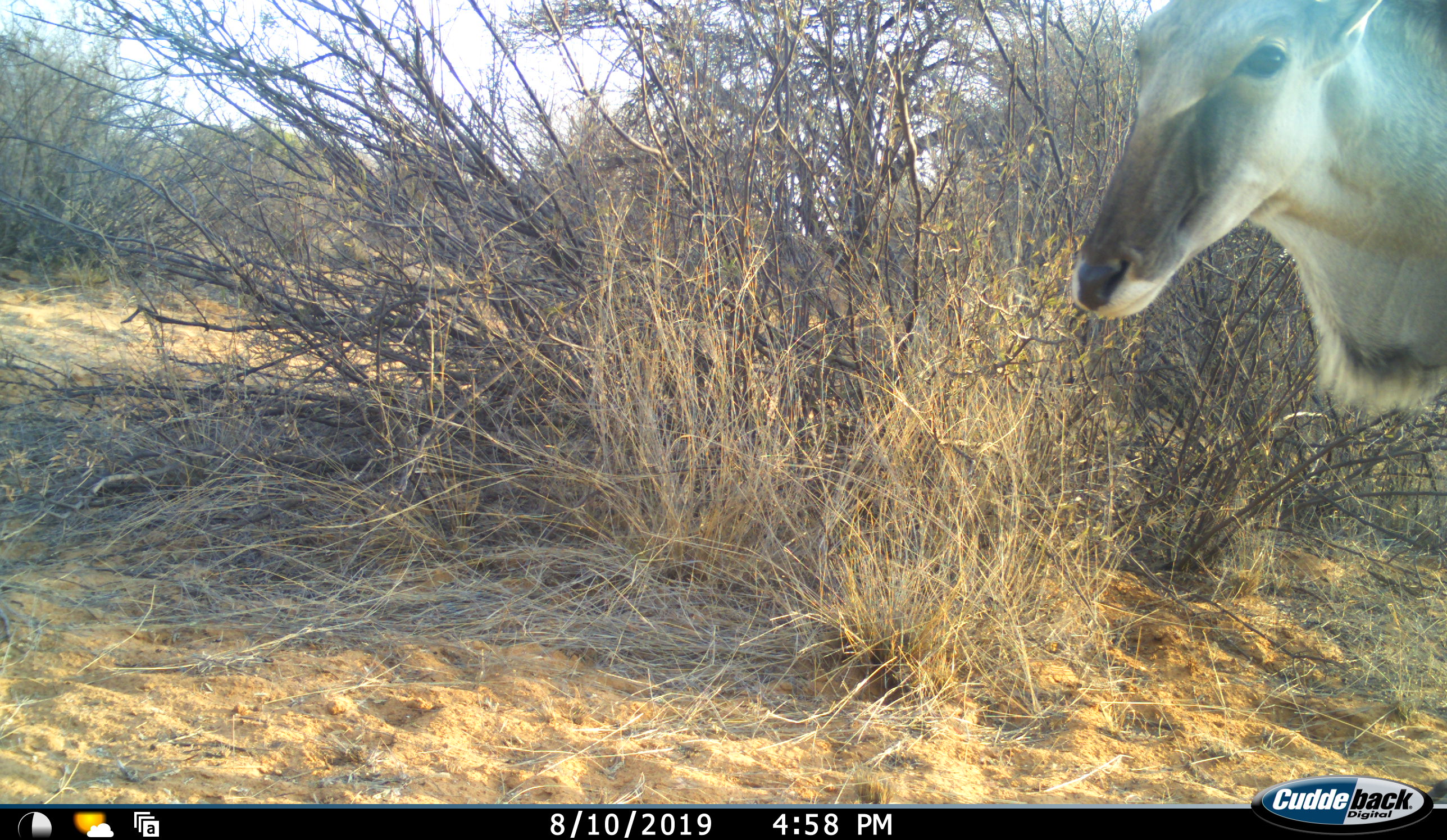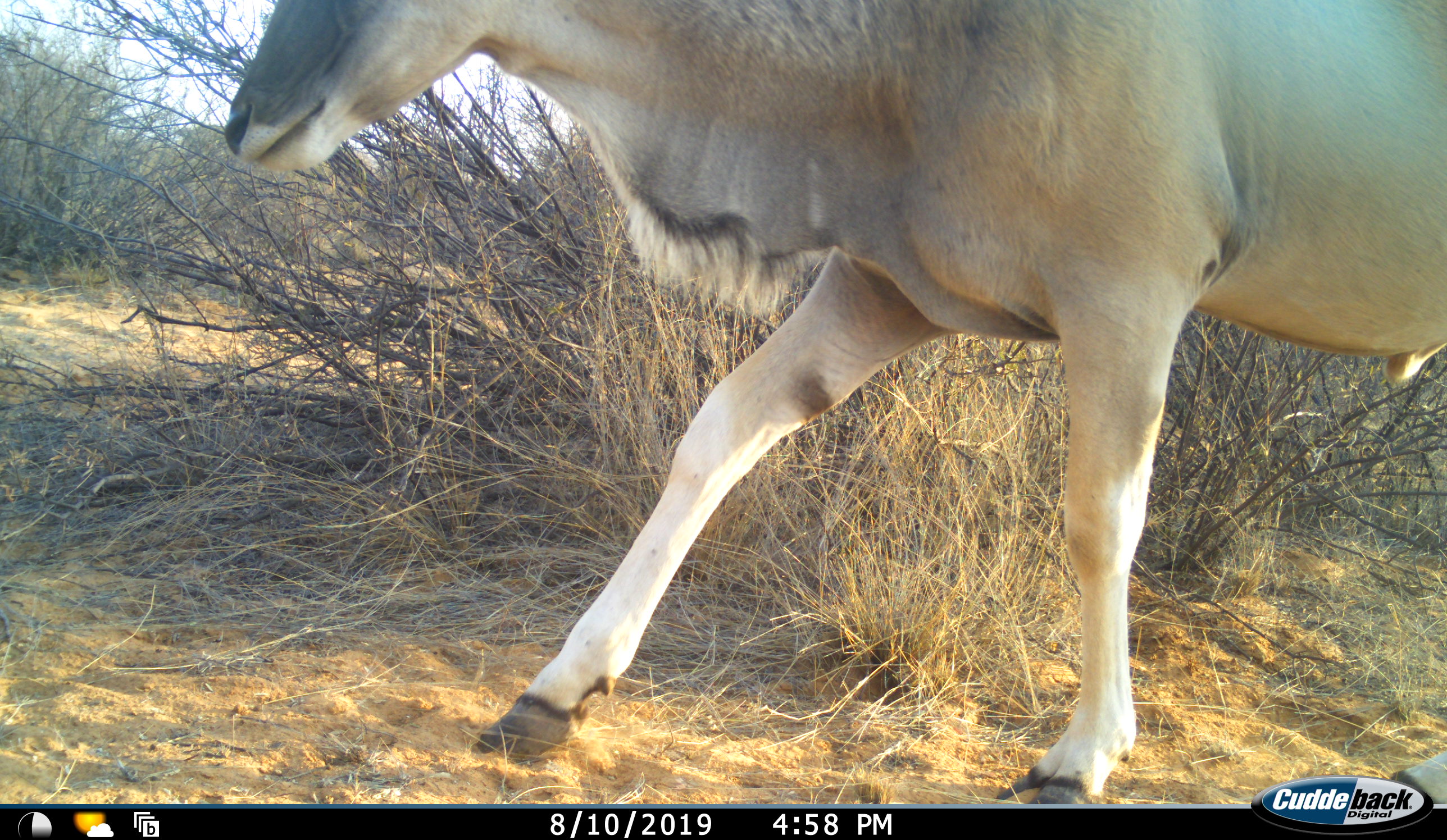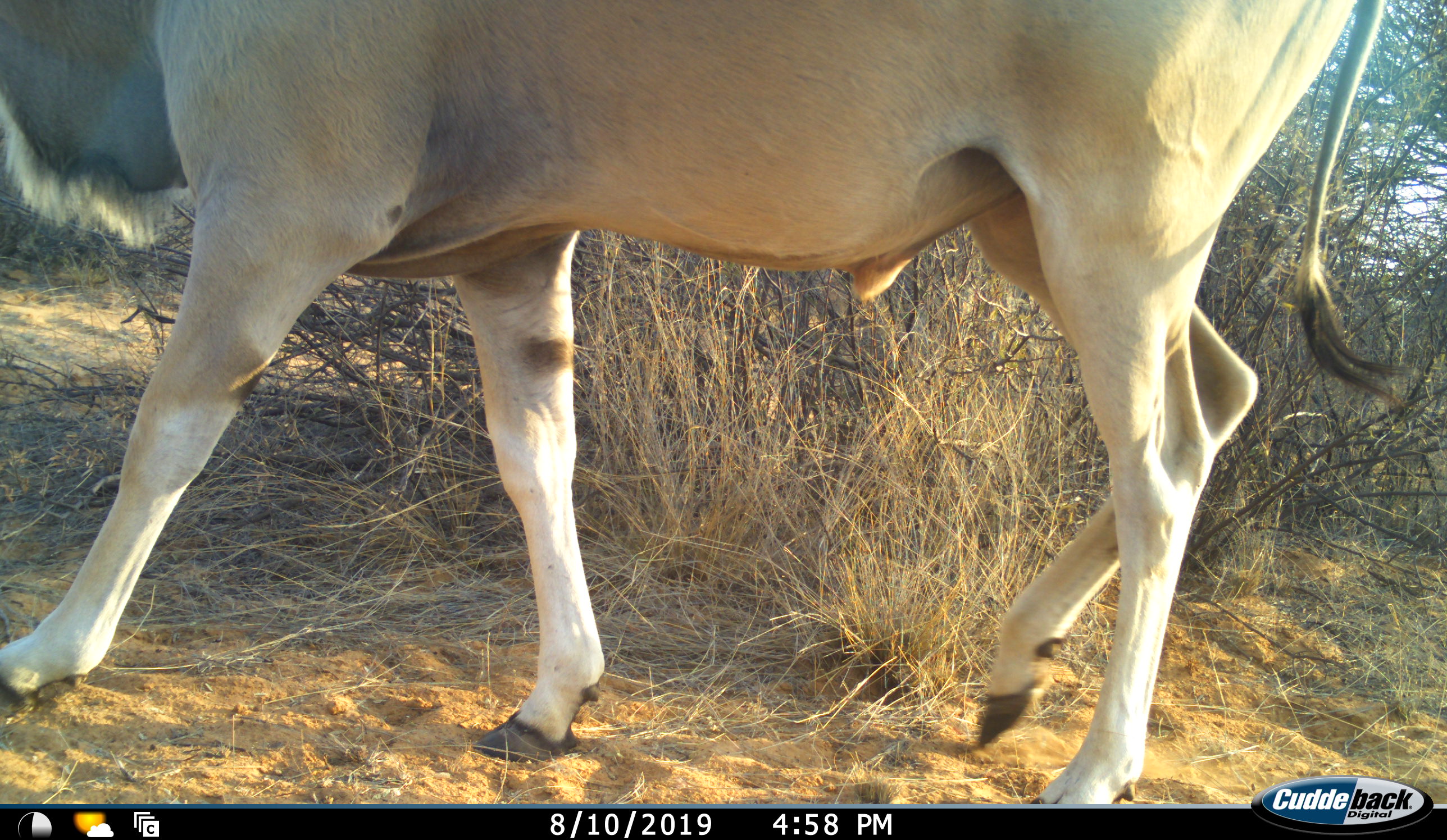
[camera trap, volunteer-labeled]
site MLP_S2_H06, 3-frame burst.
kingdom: Animalia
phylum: Chordata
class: Mammalia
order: Artiodactyla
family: Bovidae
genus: Tragelaphus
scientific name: Tragelaphus oryx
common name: eland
Eland (Tragelaphus oryx), count 1. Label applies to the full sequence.